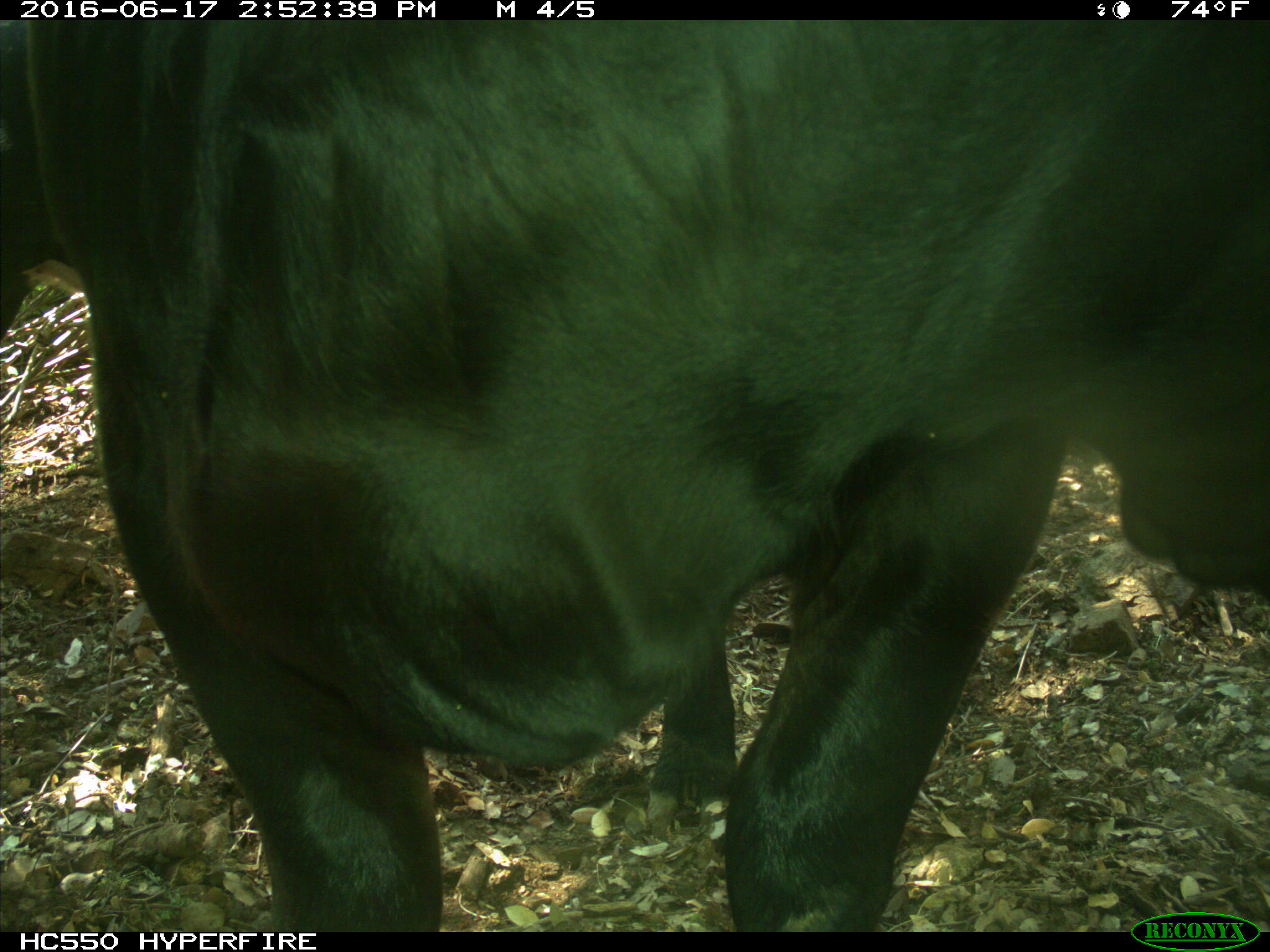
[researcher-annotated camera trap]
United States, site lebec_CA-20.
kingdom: Animalia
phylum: Chordata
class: Mammalia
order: Artiodactyla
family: Bovidae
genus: Bos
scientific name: Bos taurus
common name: domestic cow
Bos taurus (domestic cow).